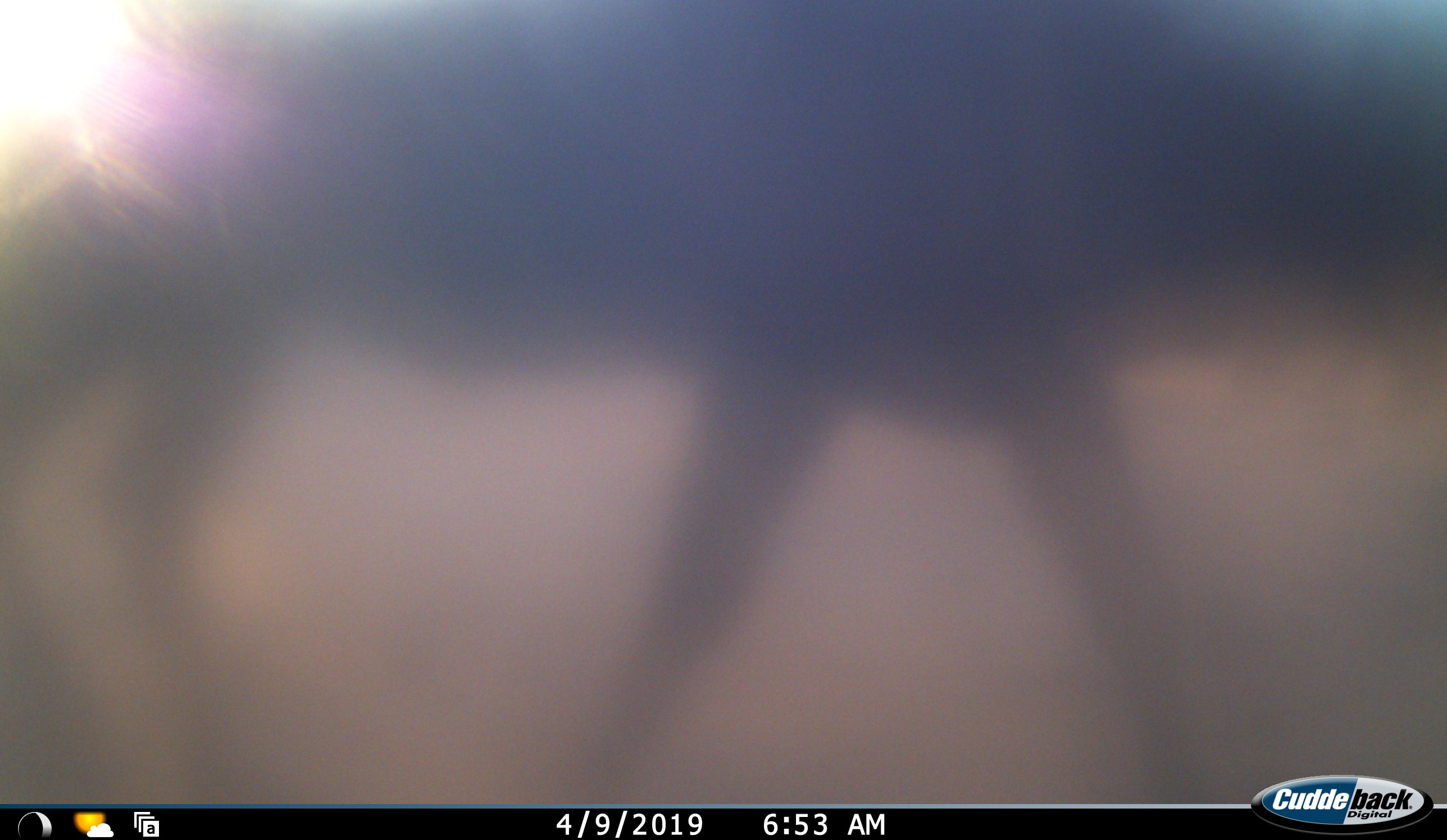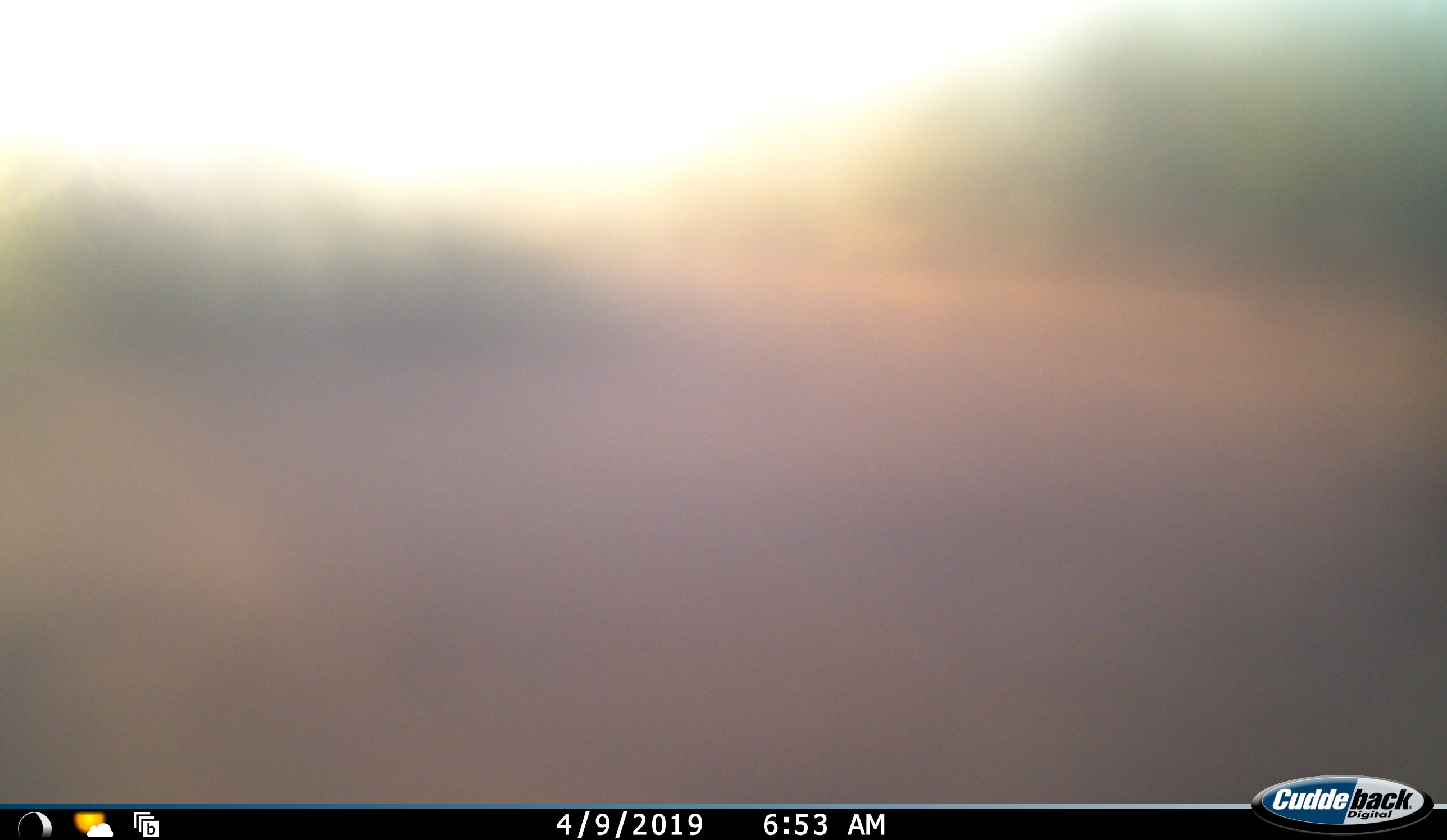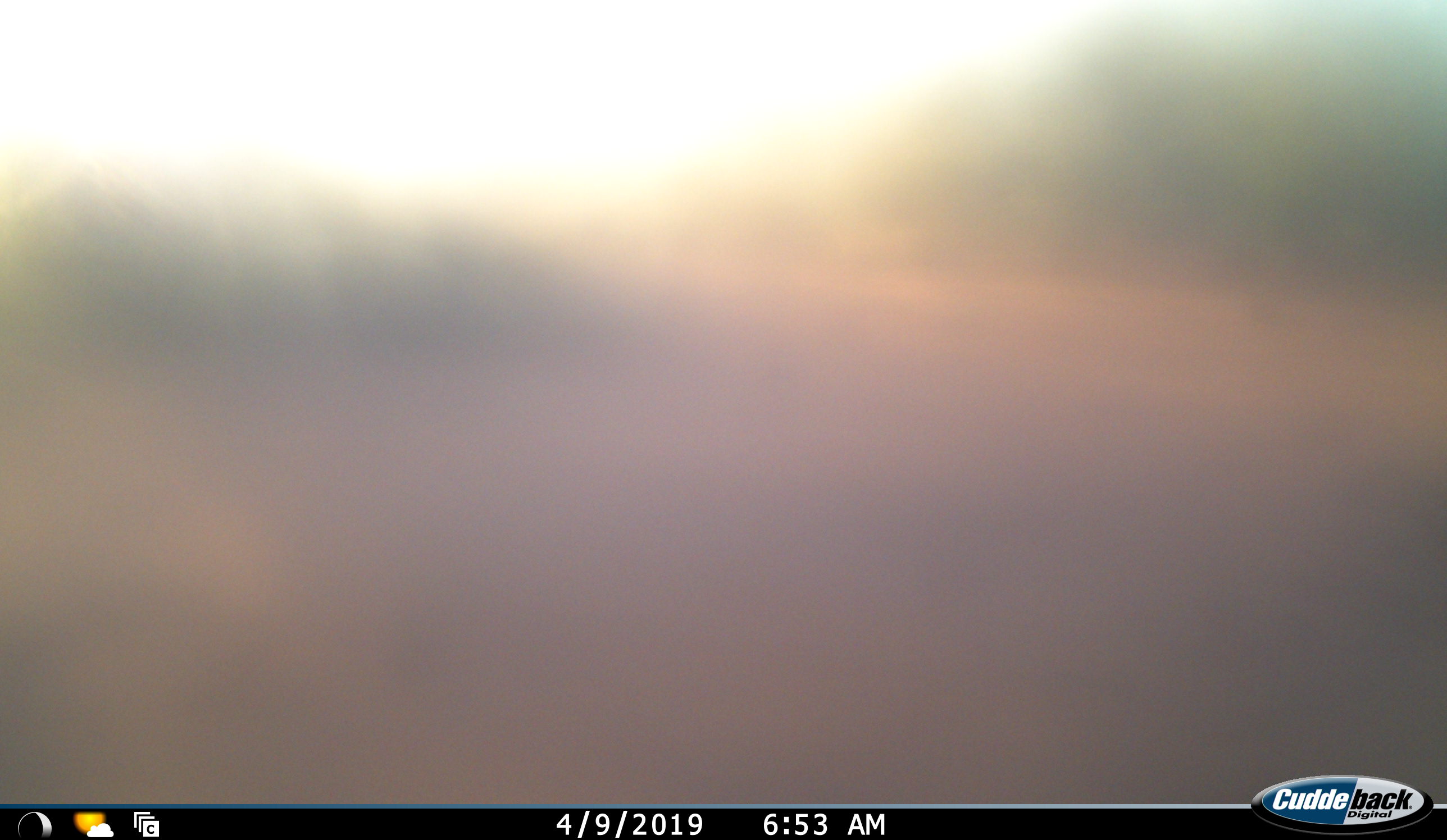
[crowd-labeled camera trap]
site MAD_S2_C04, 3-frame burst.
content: unidentified animal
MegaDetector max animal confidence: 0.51